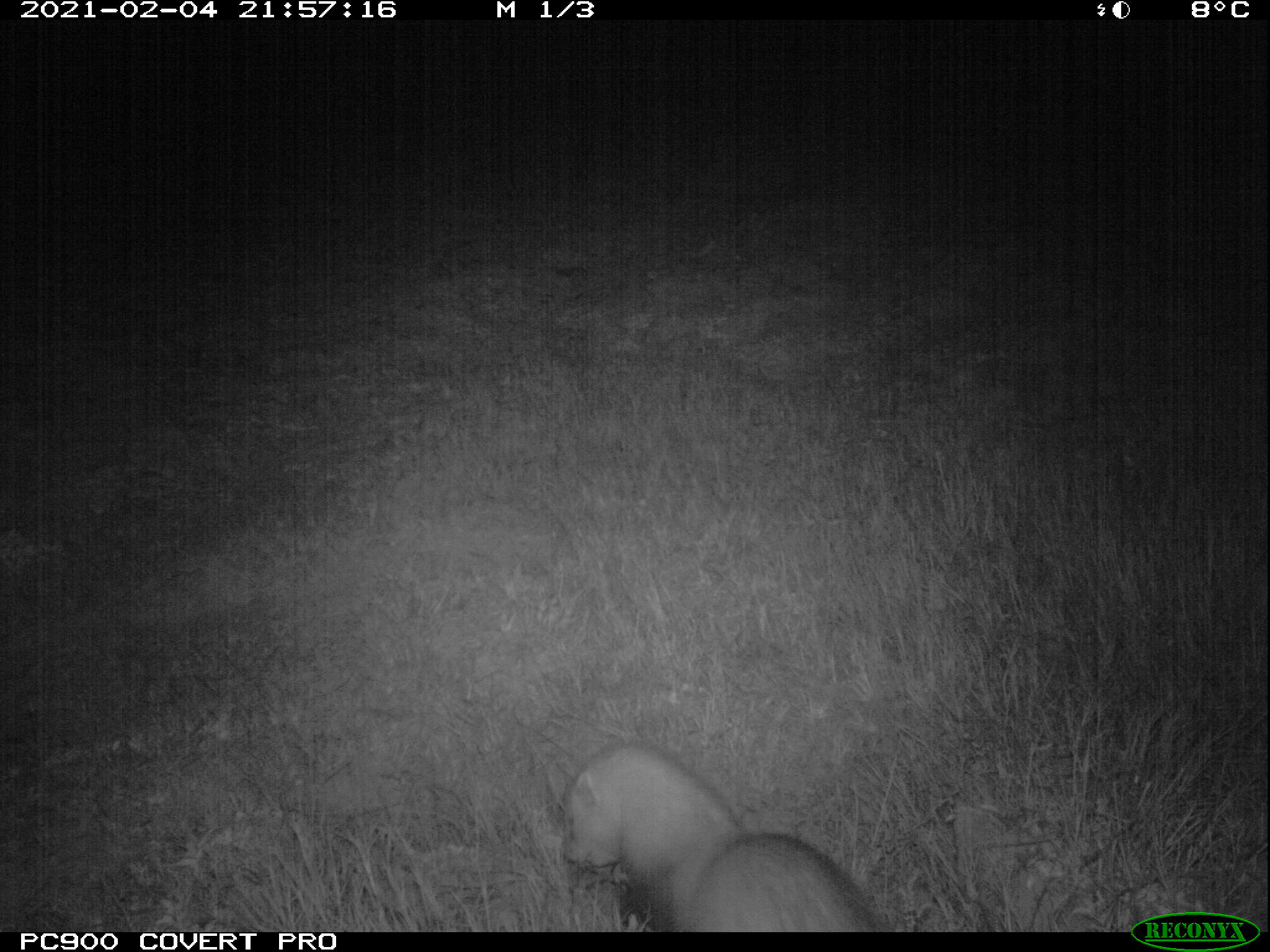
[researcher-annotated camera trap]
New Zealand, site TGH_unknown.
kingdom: Animalia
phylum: Chordata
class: Mammalia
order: Carnivora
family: Mustelidae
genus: Mustela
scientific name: Mustela furo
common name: ferret